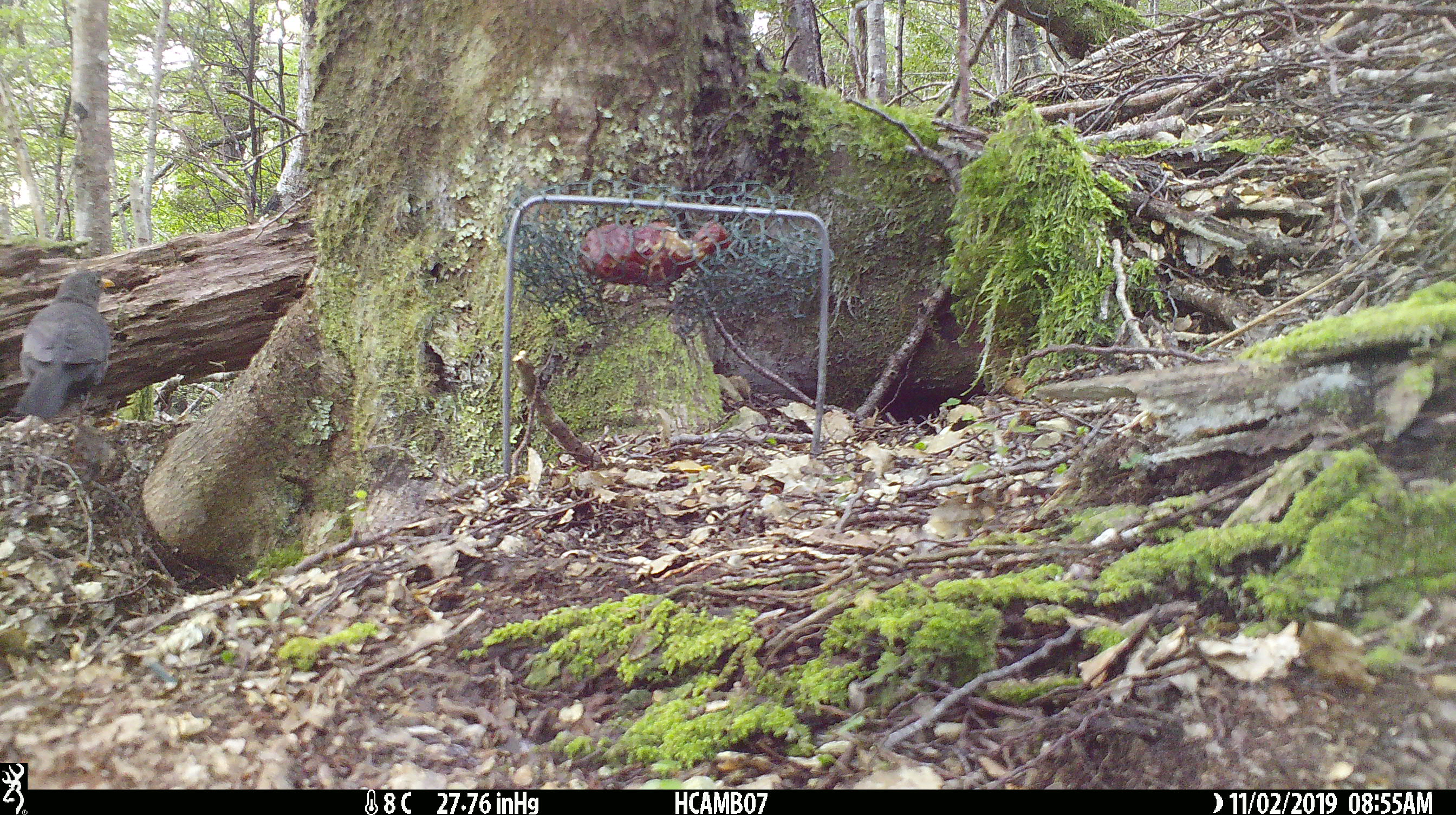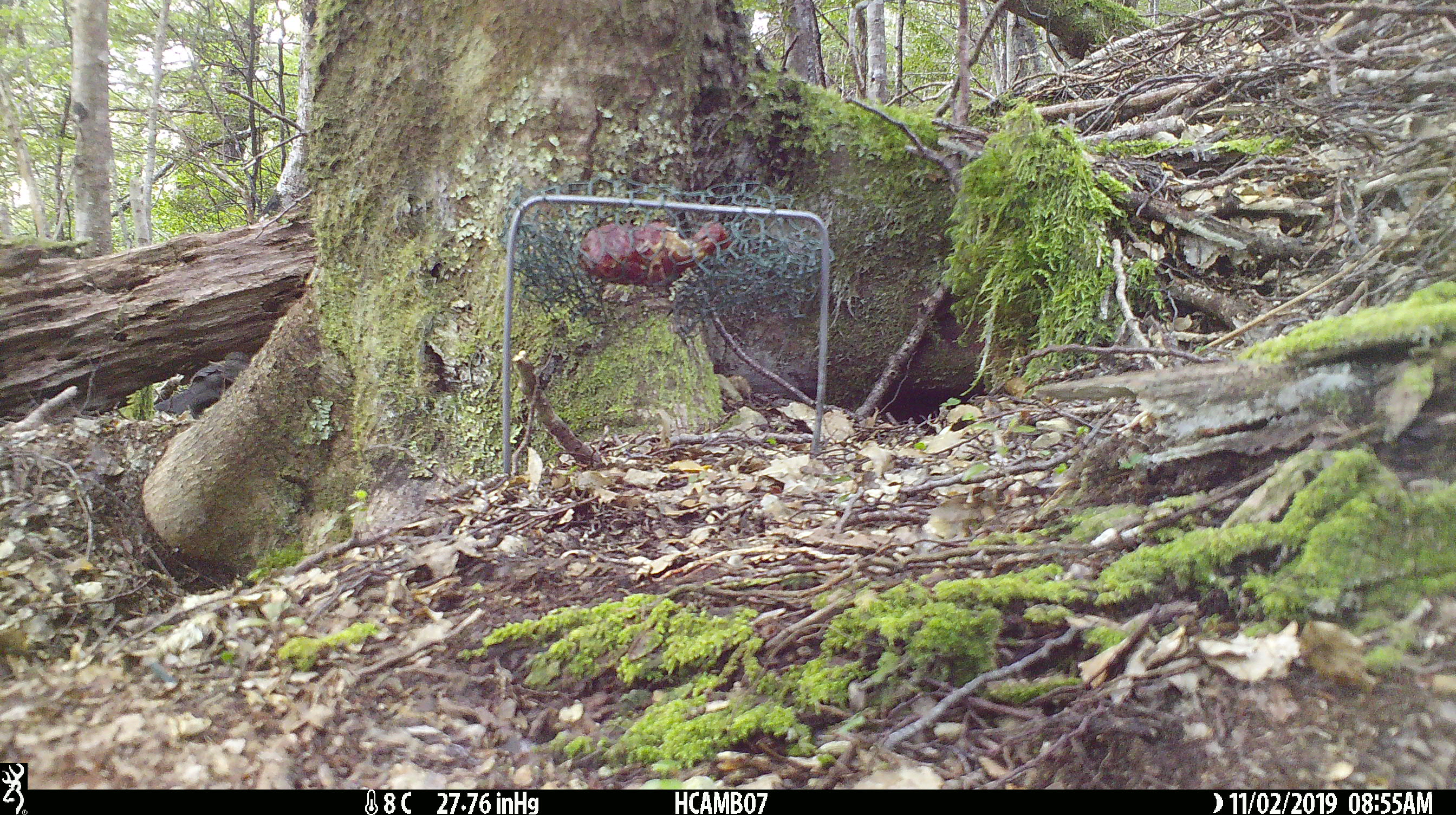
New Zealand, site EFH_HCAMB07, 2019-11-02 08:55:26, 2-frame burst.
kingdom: Animalia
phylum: Chordata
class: Aves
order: Passeriformes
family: Turdidae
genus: Turdus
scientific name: Turdus merula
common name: eurasian blackbird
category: blackbird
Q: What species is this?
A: Blackbird (eurasian blackbird) (Turdus merula).